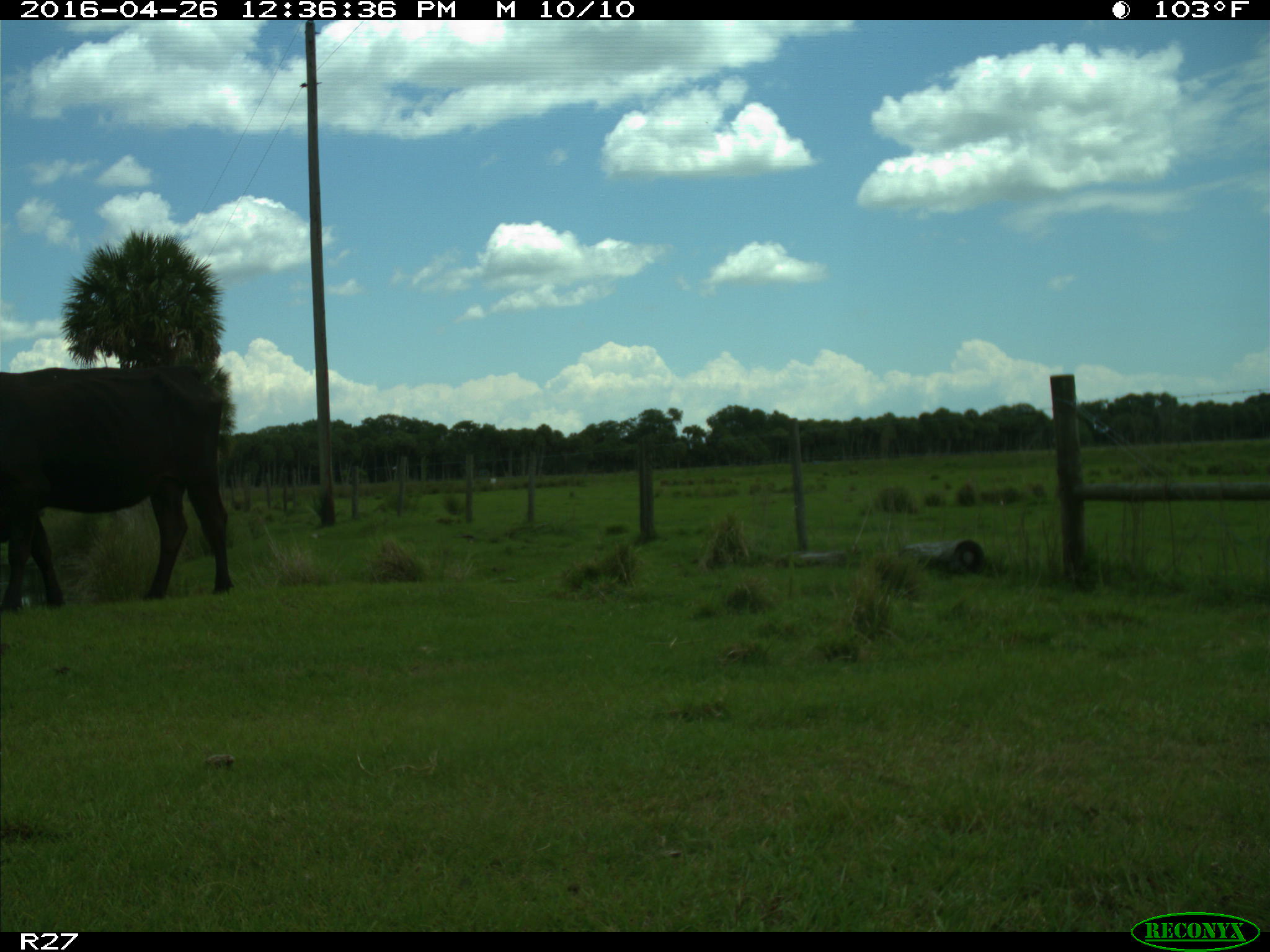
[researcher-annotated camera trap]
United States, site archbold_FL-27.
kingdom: Animalia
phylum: Chordata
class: Mammalia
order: Artiodactyla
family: Bovidae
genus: Bos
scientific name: Bos taurus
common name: domestic cow